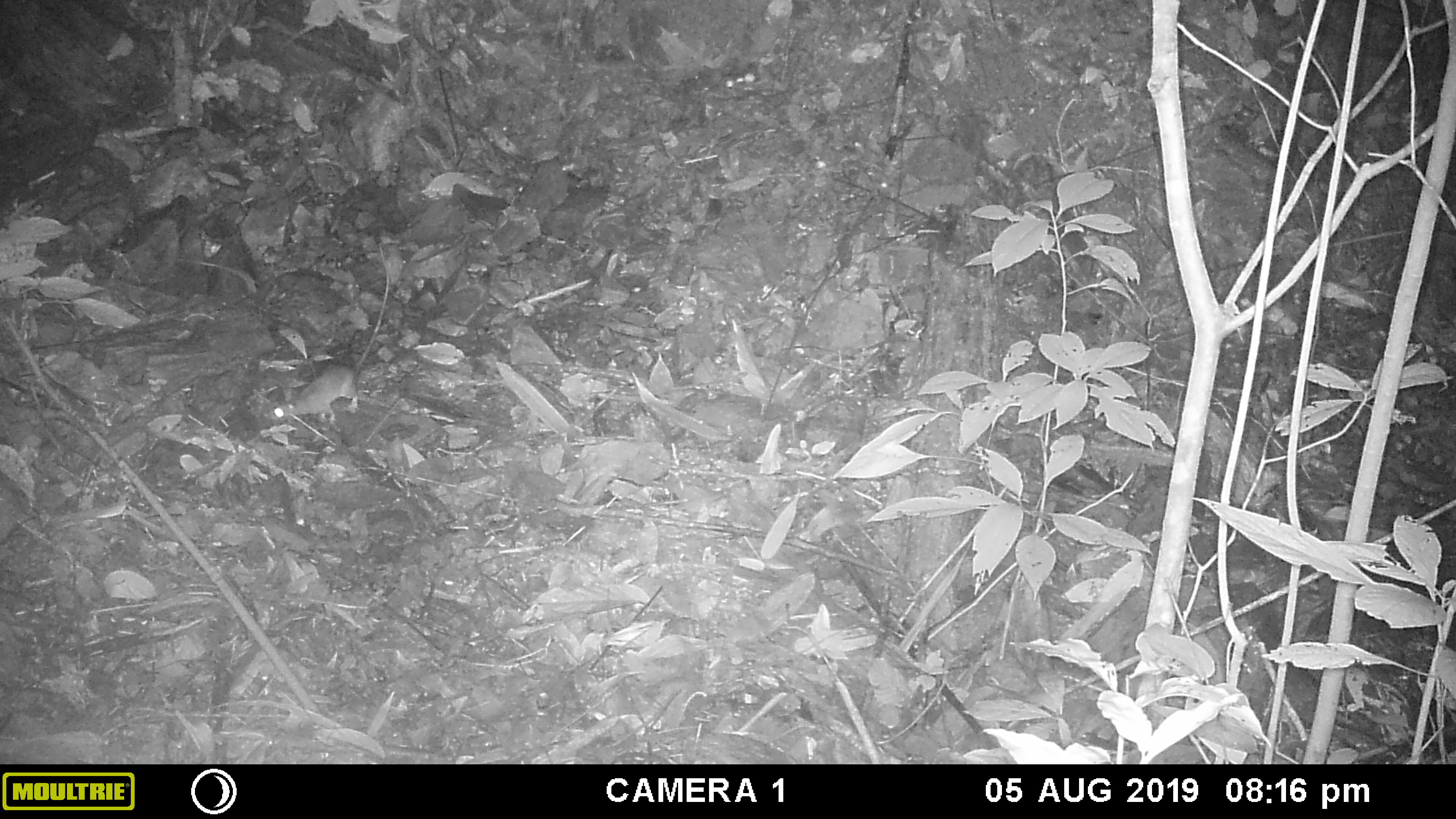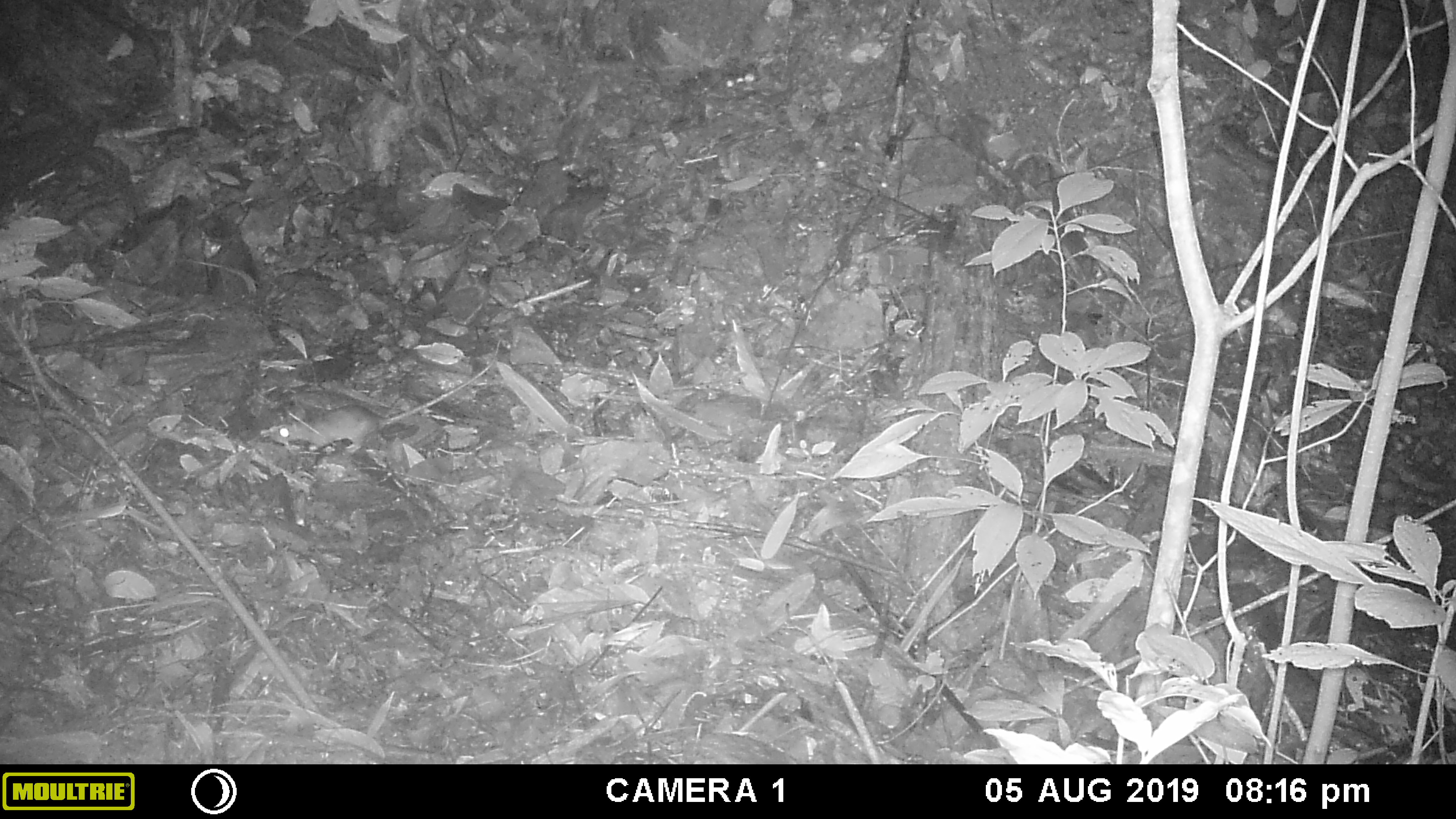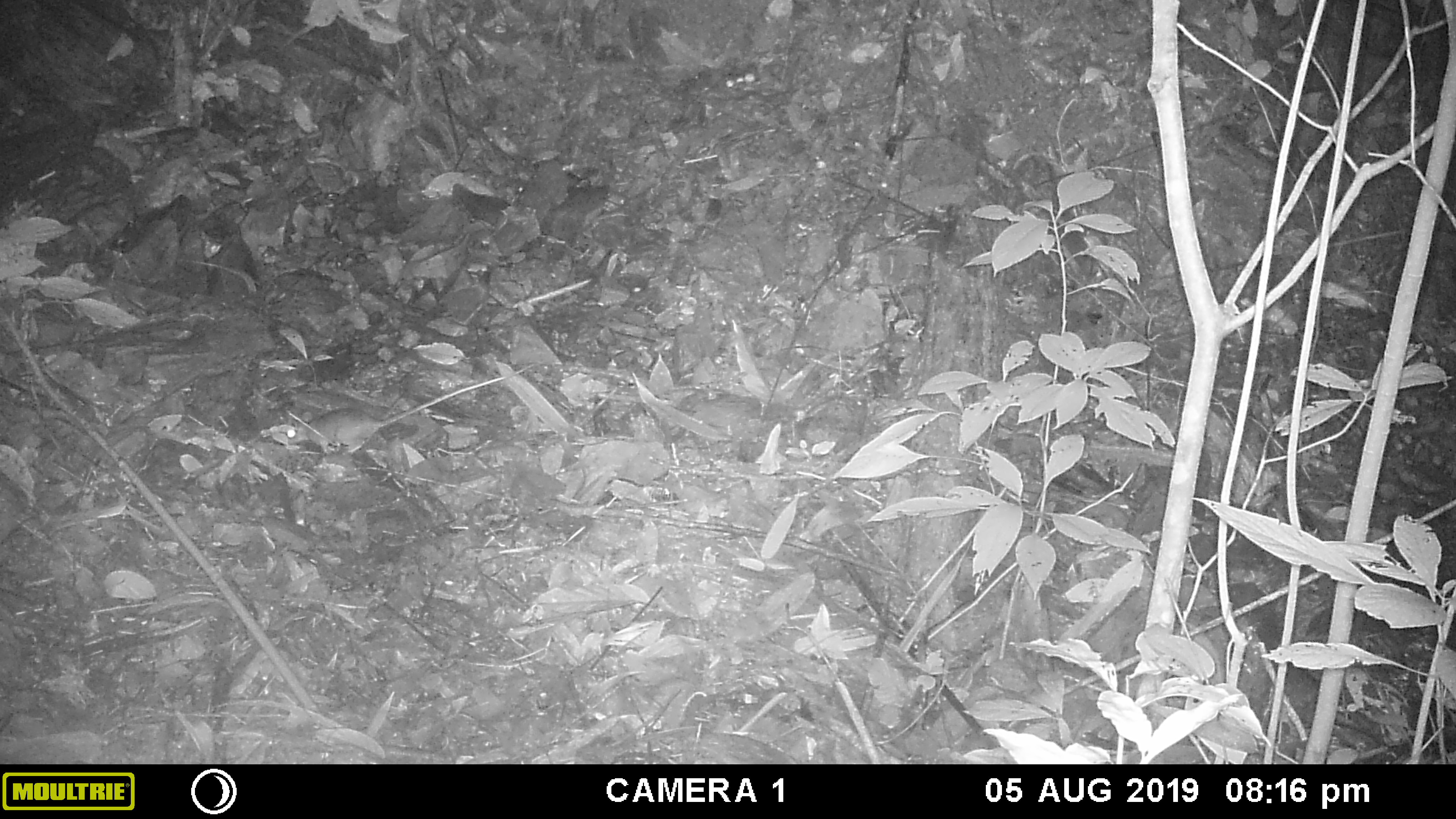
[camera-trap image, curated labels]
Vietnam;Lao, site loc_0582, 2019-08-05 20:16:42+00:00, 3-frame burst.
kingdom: Animalia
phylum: Chordata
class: Mammalia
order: Rodentia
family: Muridae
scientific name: Muridae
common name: old-world mice and rats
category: unidentified murid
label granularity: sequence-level